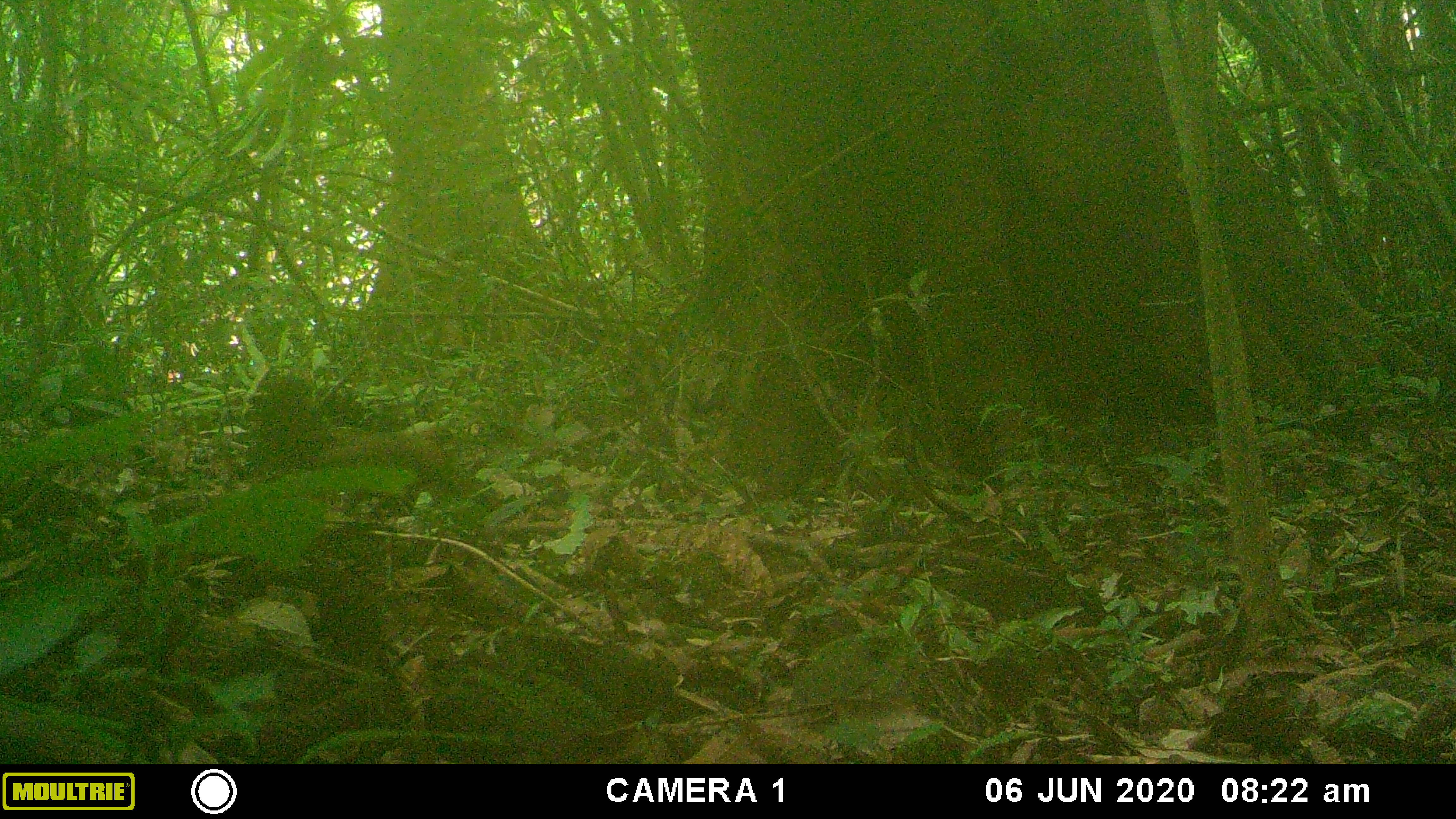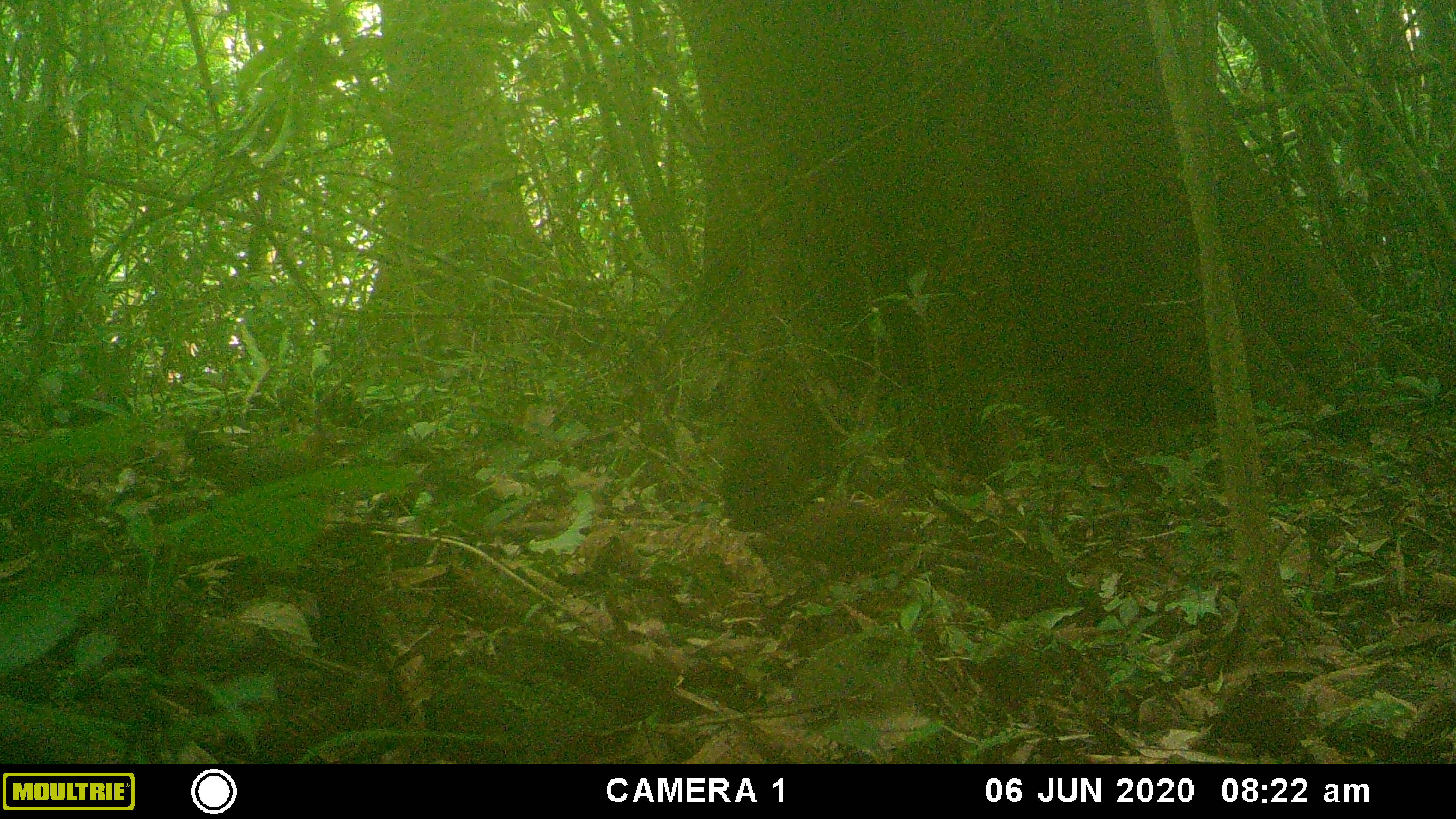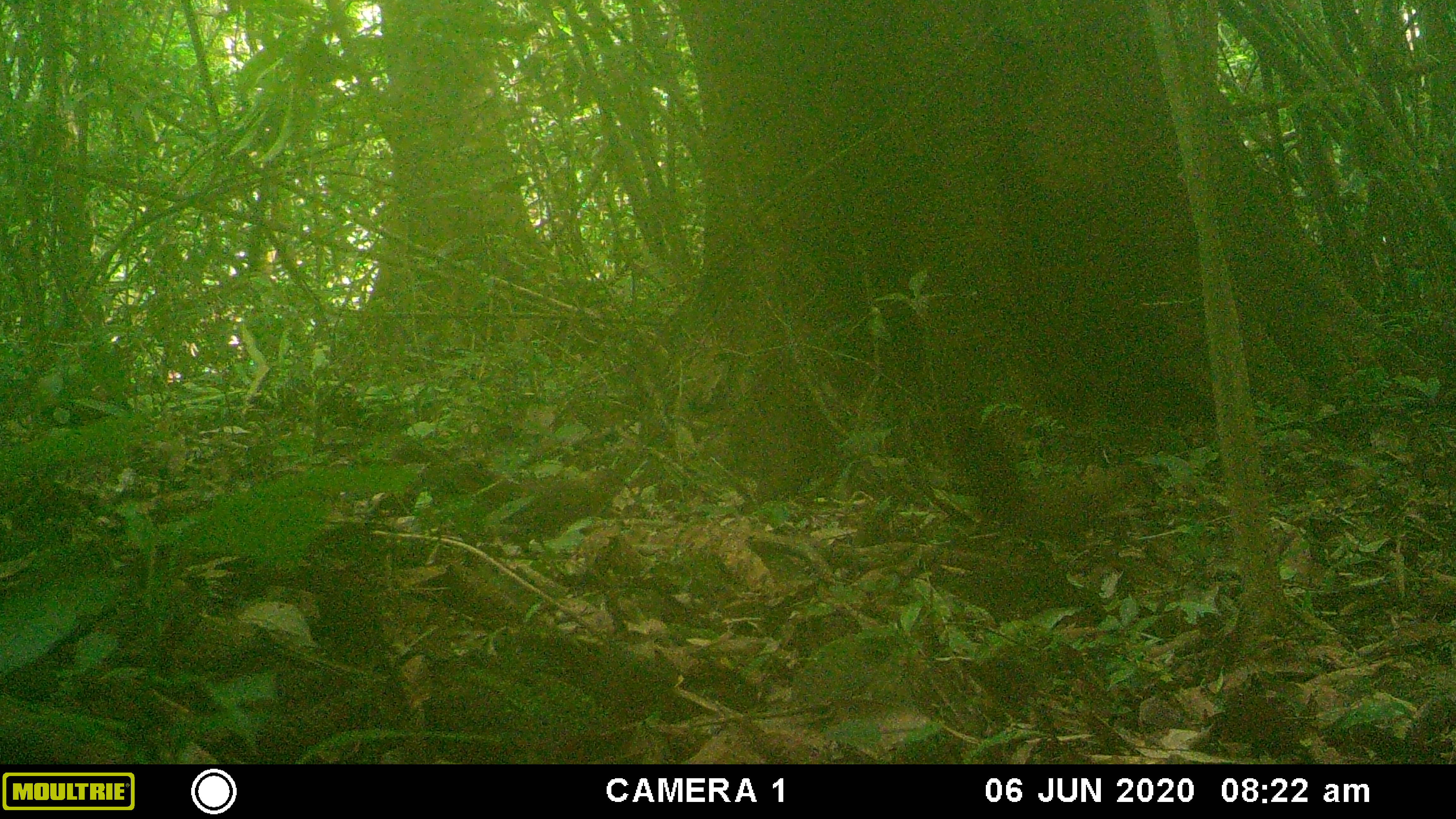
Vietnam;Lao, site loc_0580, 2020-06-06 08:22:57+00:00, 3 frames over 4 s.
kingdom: Animalia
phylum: Chordata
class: Aves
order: Galliformes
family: Phasianidae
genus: Gallus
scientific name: Gallus gallus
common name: red junglefowl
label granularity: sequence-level